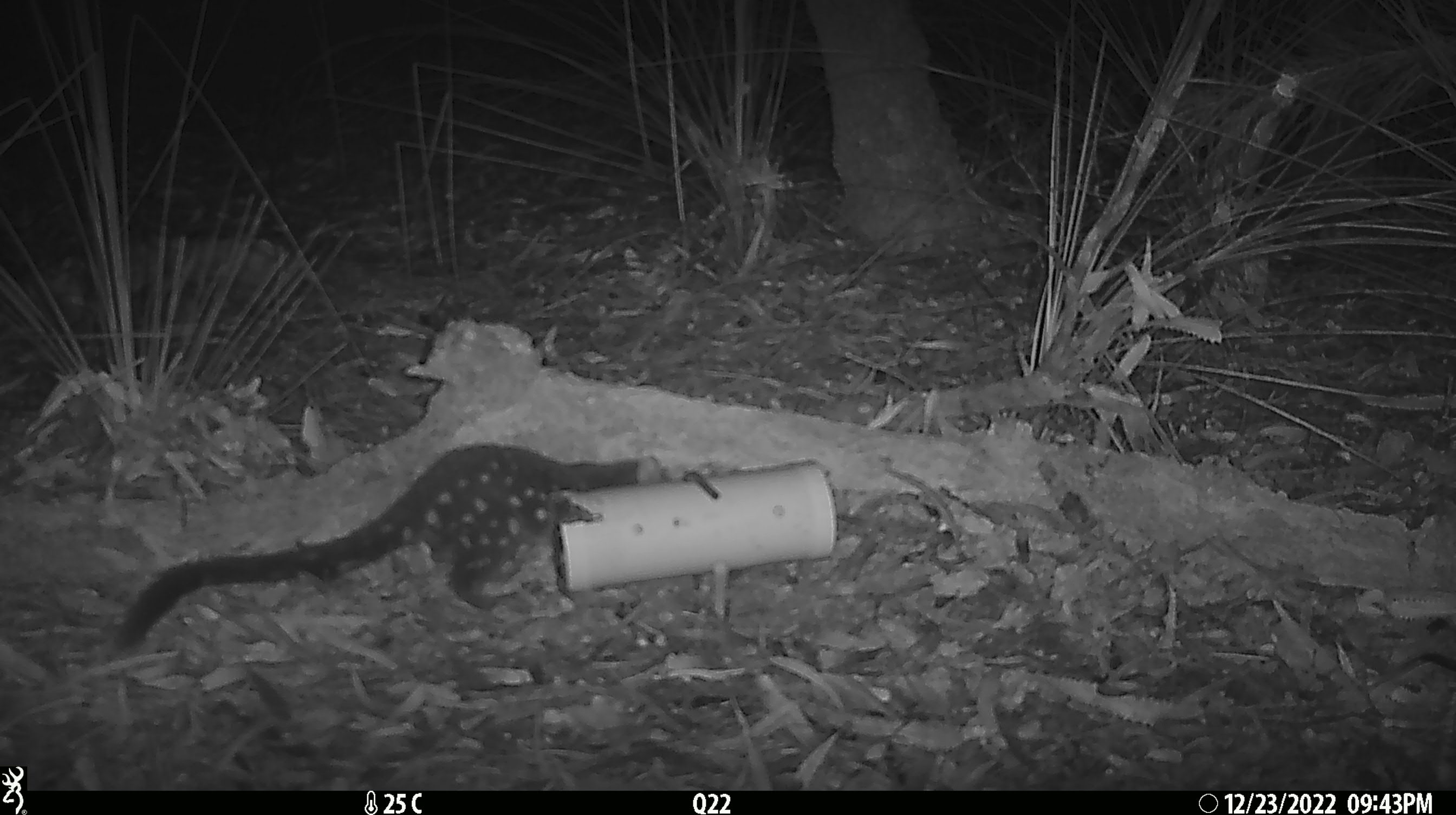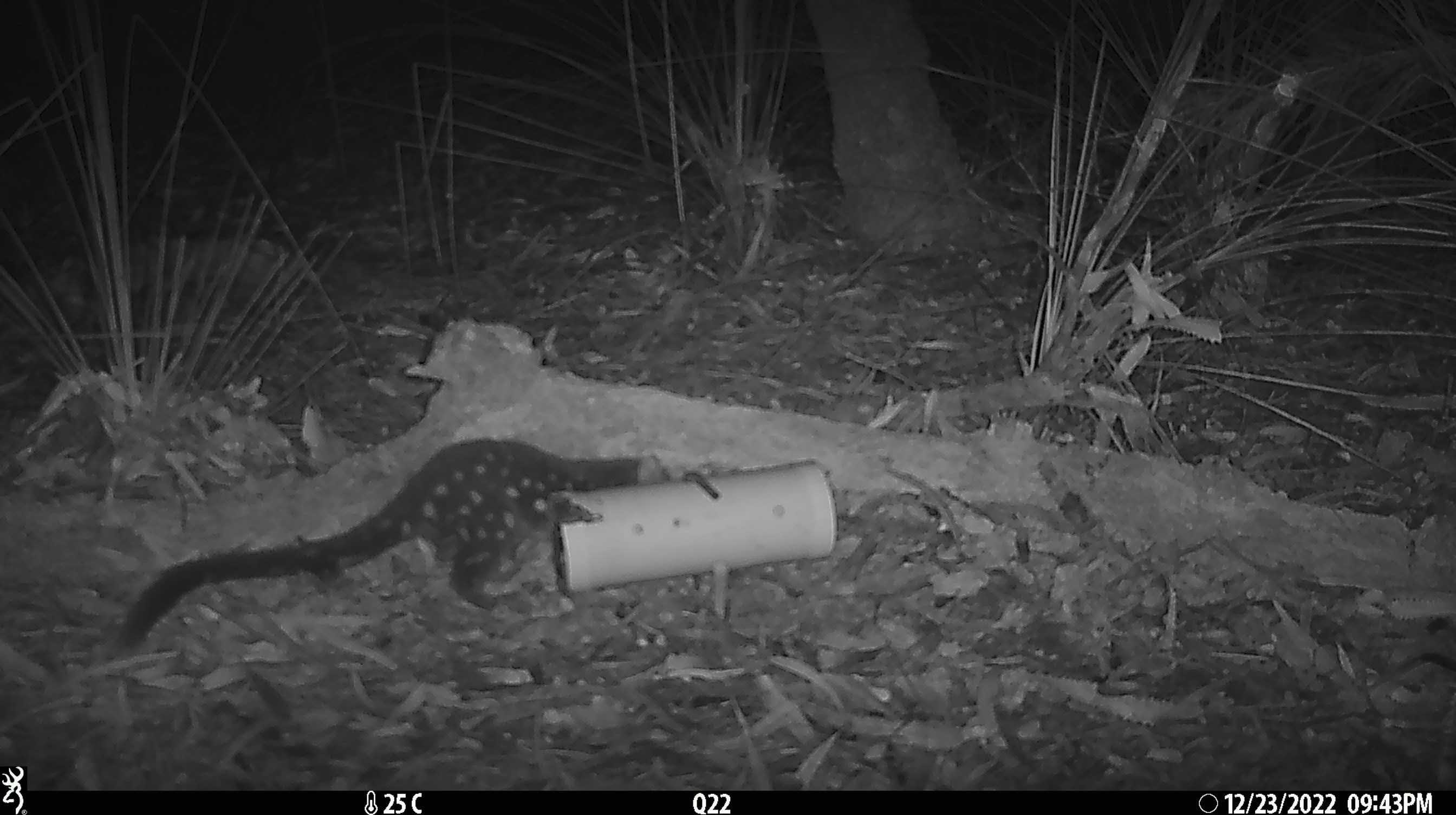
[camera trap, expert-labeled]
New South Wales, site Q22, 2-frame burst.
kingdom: Animalia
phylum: Chordata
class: Mammalia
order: Dasyuromorphia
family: Dasyuridae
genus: Dasyurus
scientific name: Dasyurus maculatus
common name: spotted-tailed quoll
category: quoll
Quoll (spotted-tailed quoll) (Dasyurus maculatus).